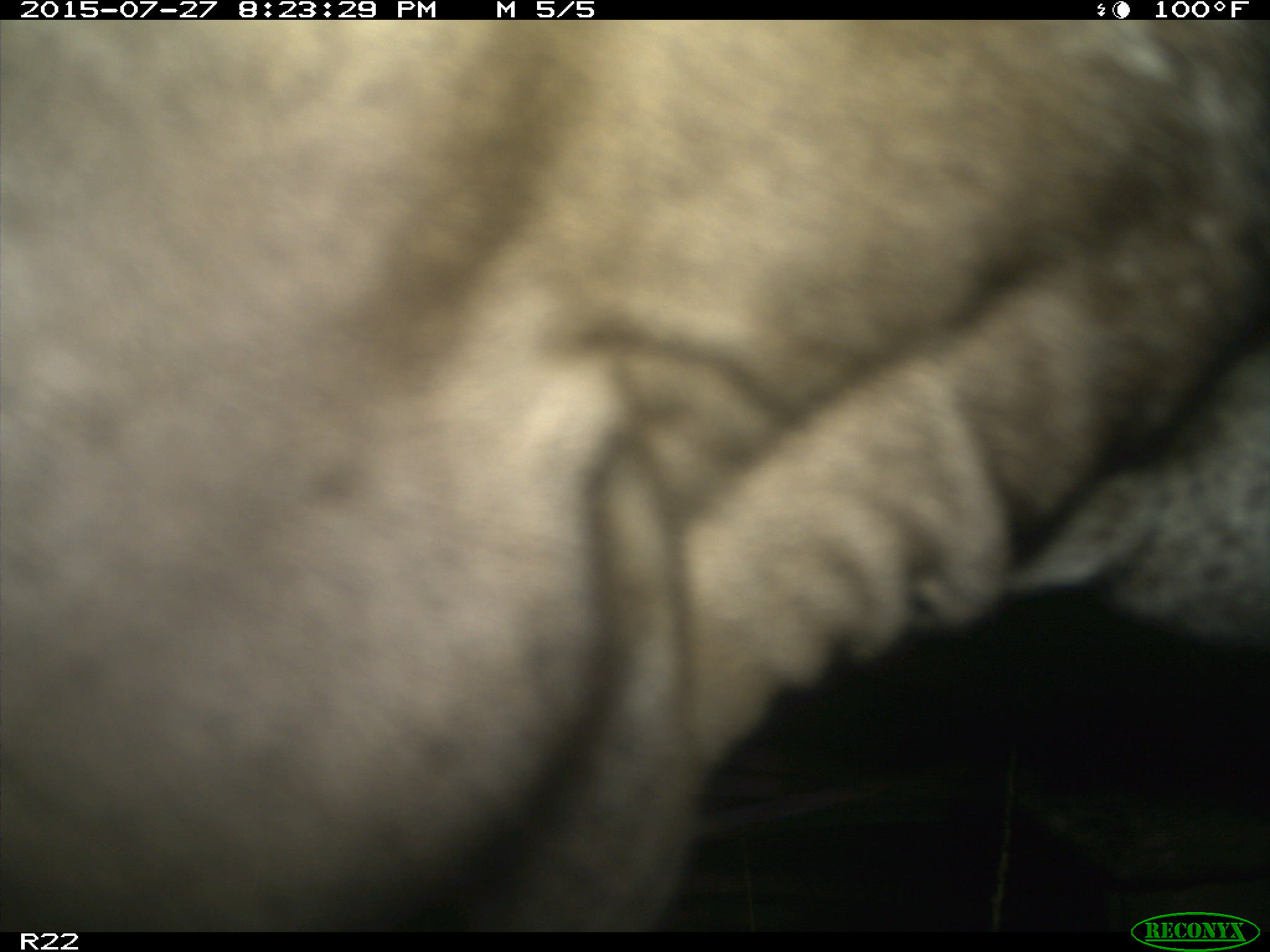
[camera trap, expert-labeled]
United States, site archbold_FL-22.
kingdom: Animalia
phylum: Chordata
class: Mammalia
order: Artiodactyla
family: Bovidae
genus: Bos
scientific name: Bos taurus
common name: domestic cow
Bos taurus (domestic cow).